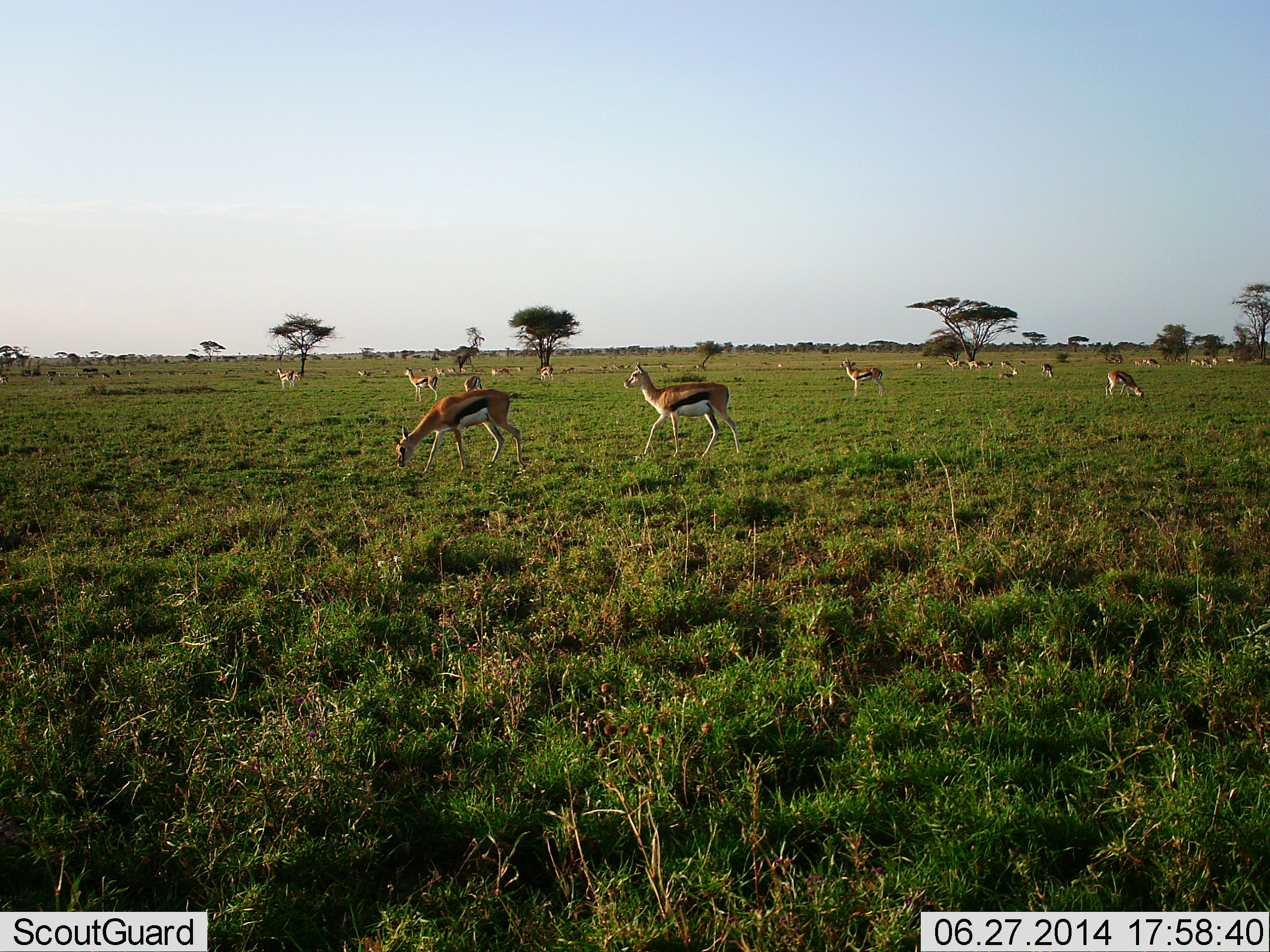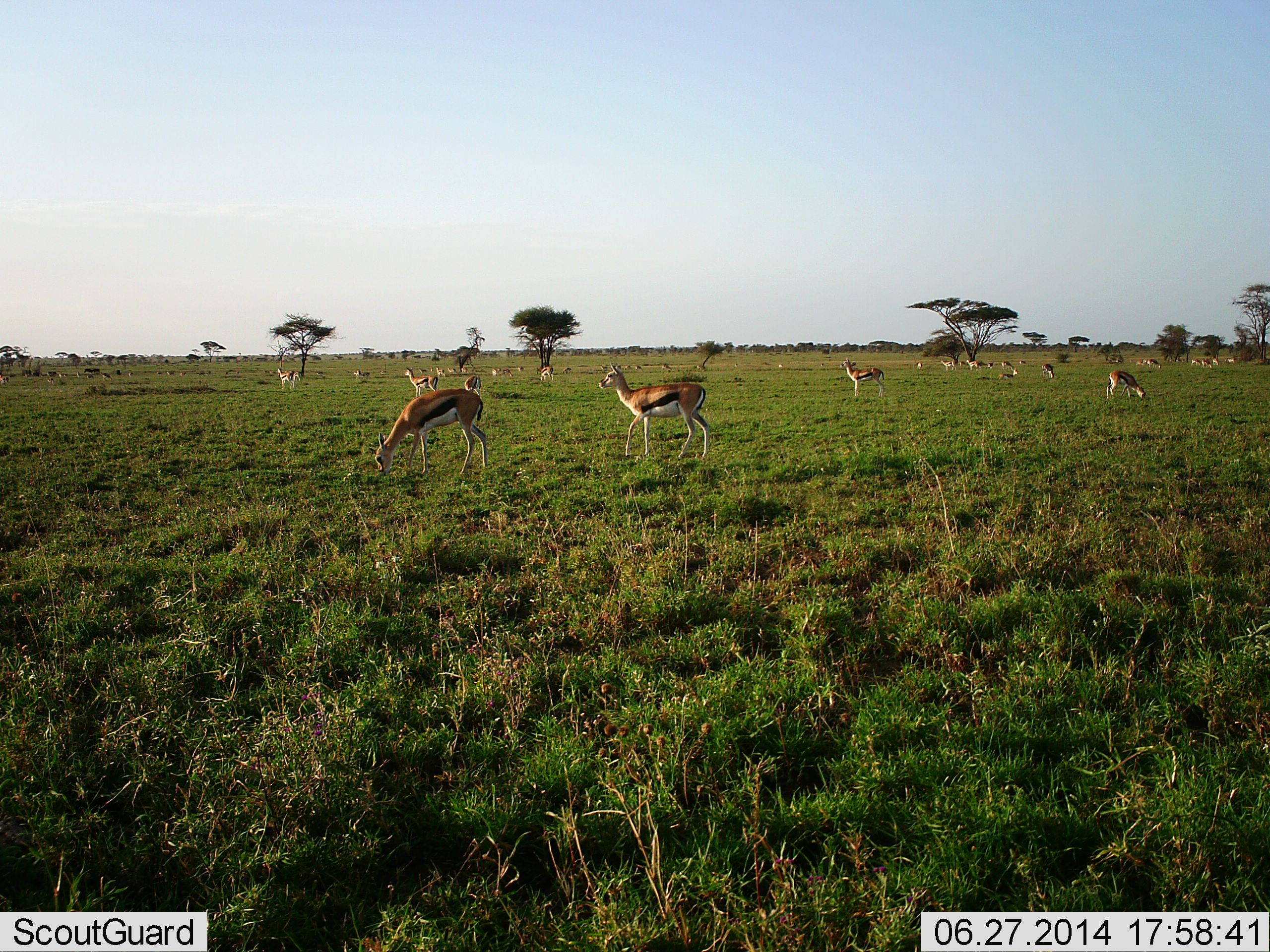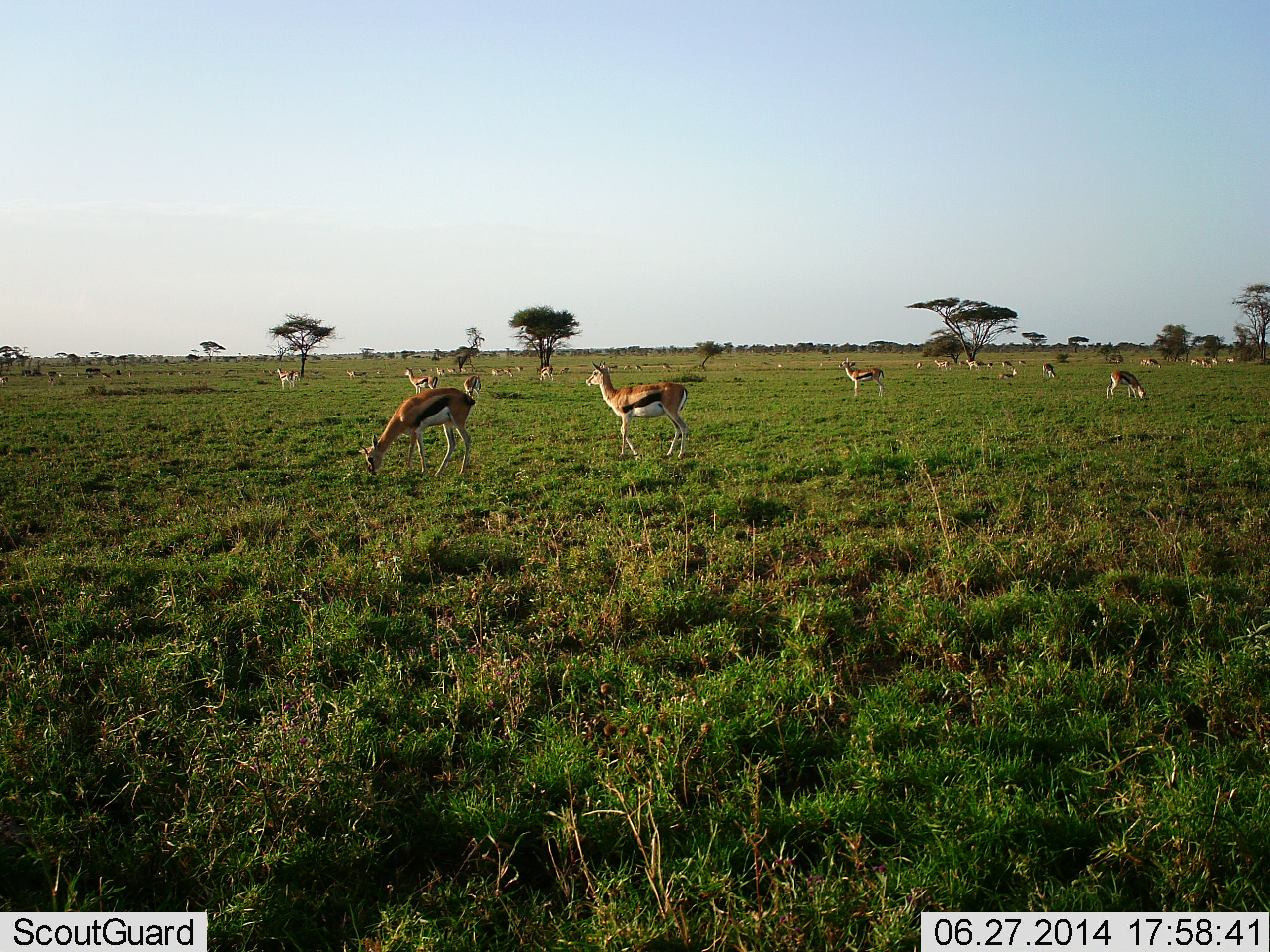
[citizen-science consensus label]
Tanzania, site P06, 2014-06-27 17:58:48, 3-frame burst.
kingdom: Animalia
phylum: Chordata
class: Mammalia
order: Artiodactyla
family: Bovidae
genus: Eudorcas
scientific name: Eudorcas thomsonii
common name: thomson's gazelle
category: gazellethomsons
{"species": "gazellethomsons (thomson's gazelle) (Eudorcas thomsonii)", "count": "11-50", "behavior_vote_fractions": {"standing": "70%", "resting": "20%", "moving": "50%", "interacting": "0%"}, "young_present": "0%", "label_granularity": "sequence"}